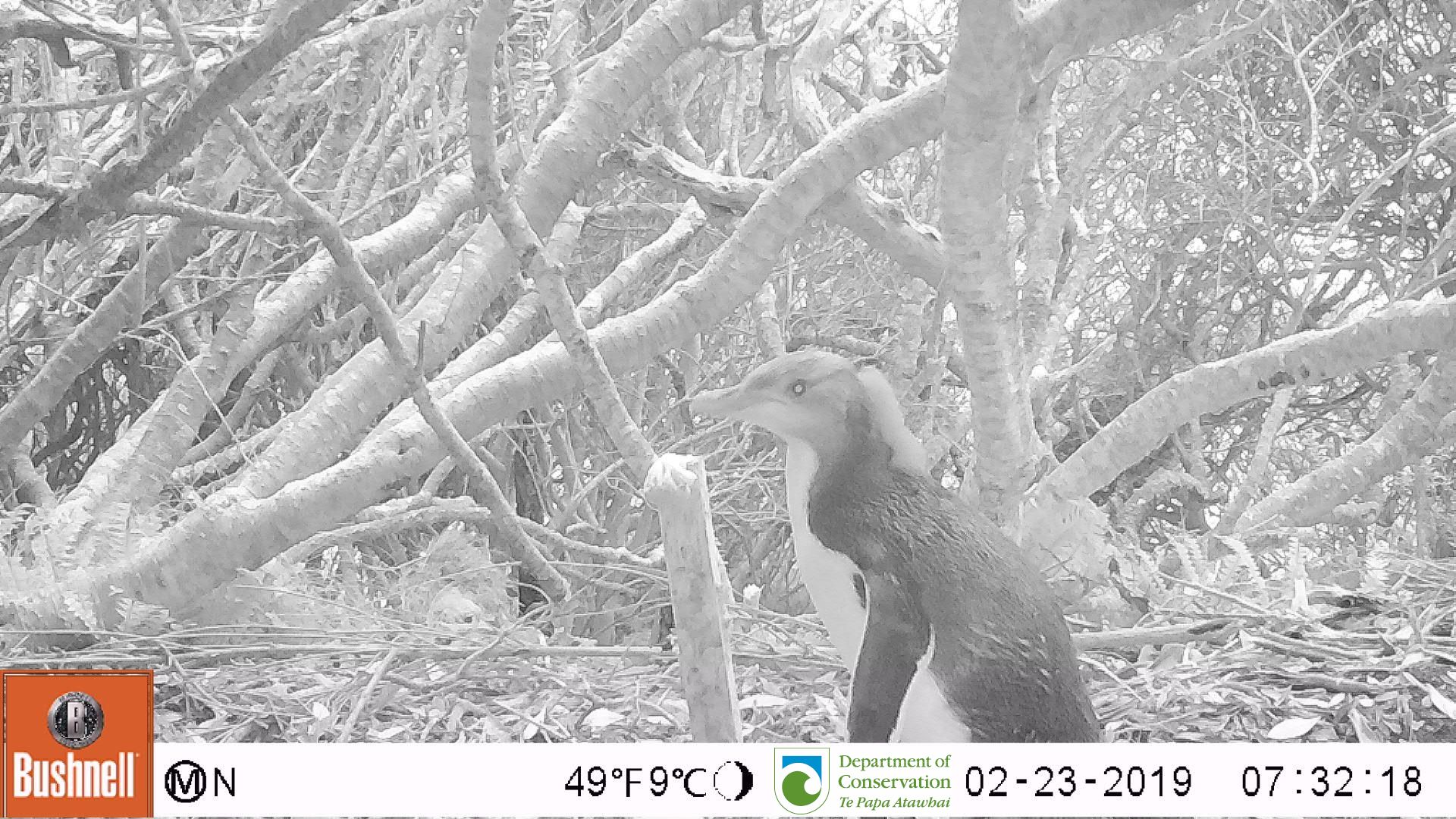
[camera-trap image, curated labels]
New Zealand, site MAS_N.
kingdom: Animalia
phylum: Chordata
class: Aves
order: Sphenisciformes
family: Spheniscidae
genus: Megadyptes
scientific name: Megadyptes antipodes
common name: yellow-eyed penguin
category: yellow eyed penguin